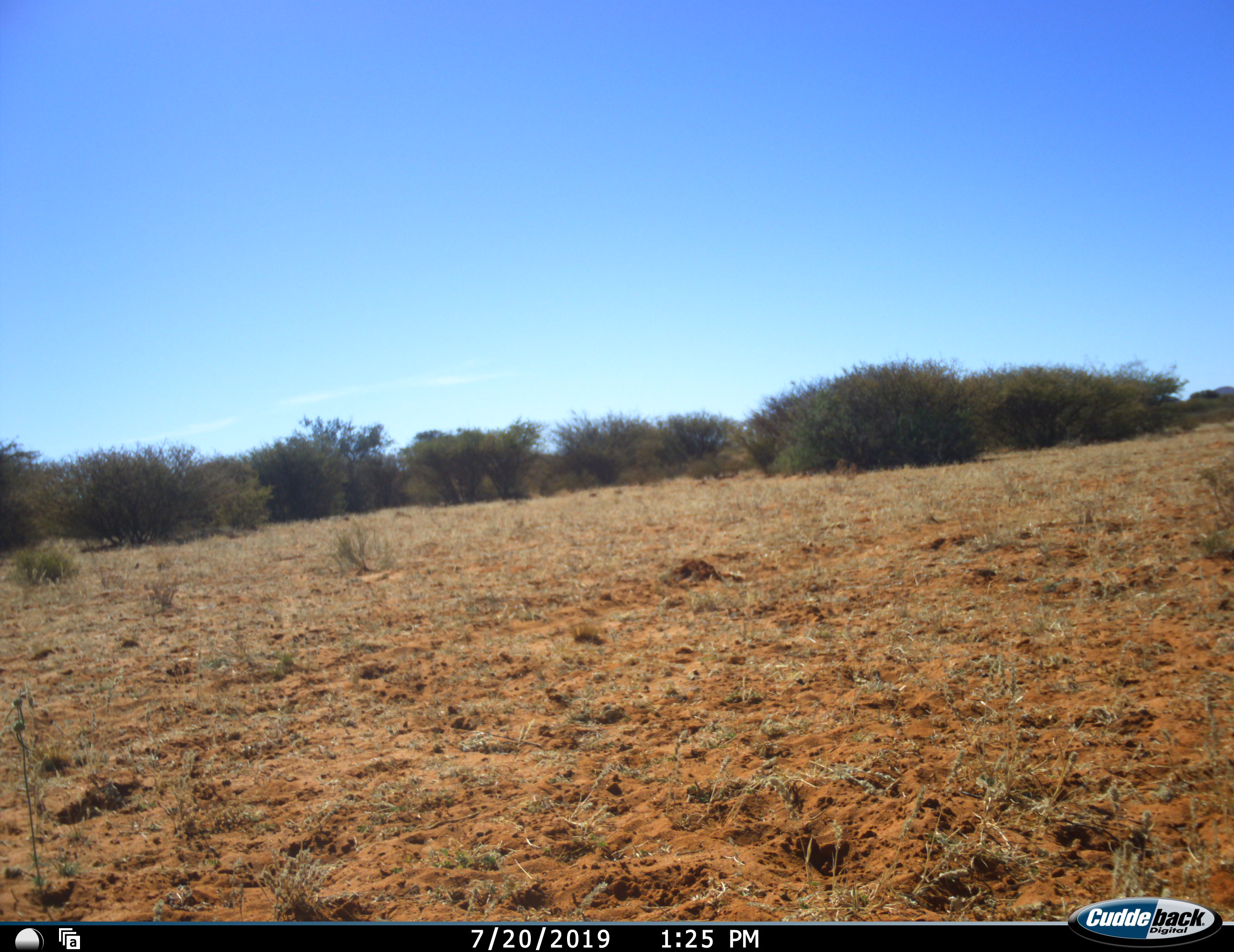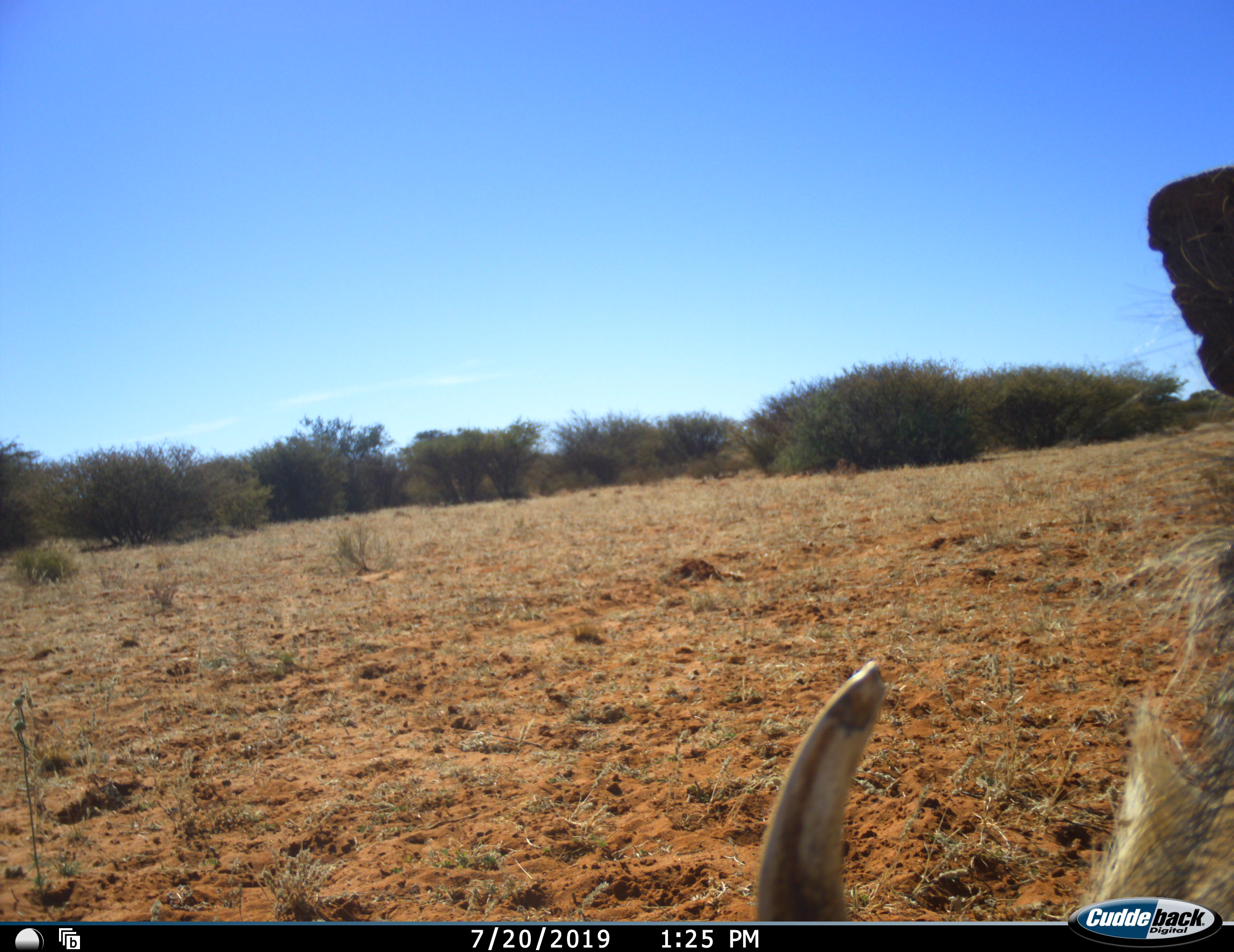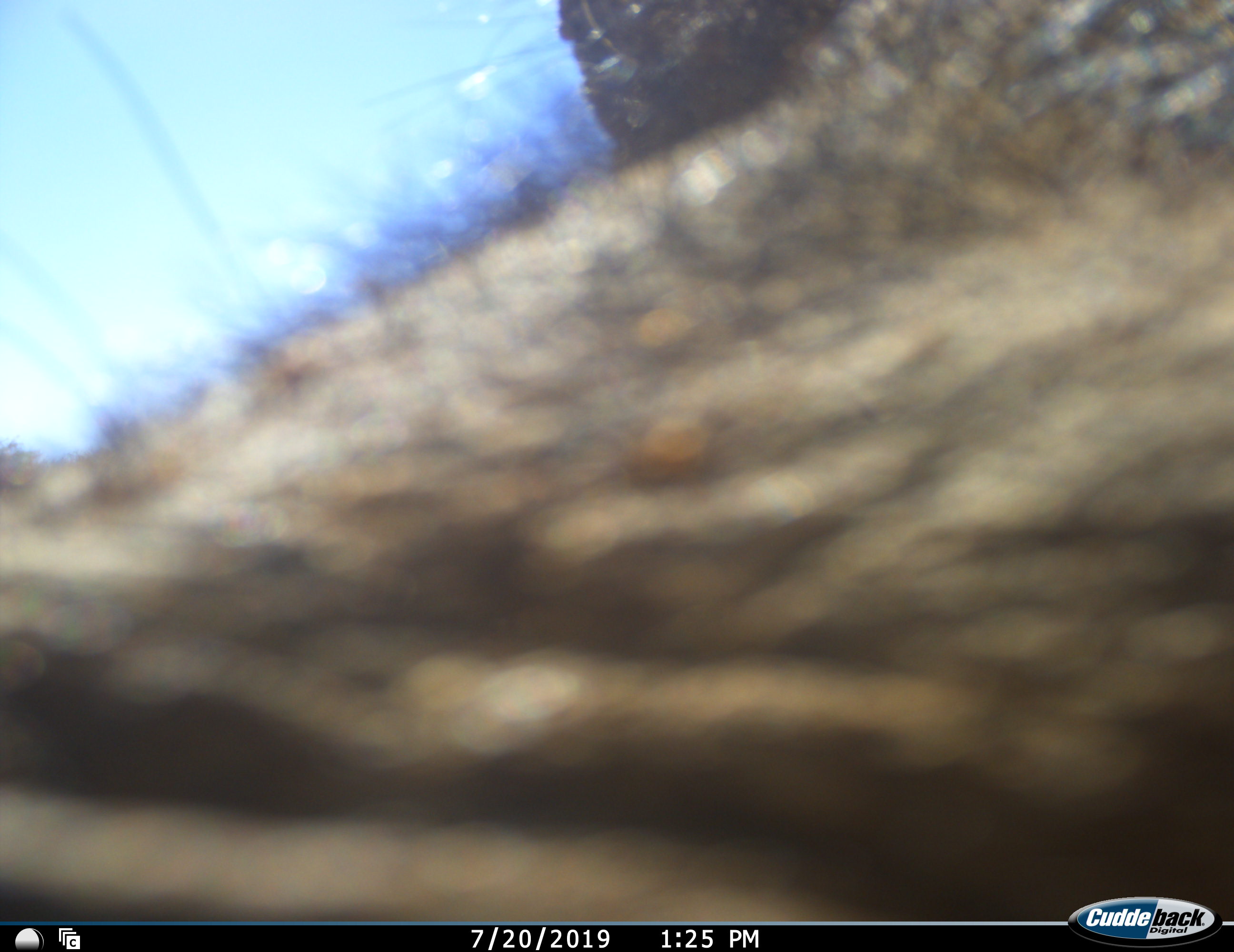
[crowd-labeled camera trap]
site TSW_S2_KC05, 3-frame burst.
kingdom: Animalia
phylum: Chordata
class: Mammalia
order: Artiodactyla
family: Suidae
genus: Phacochoerus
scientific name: Phacochoerus africanus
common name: warthog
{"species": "warthog (Phacochoerus africanus)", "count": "1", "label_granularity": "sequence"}